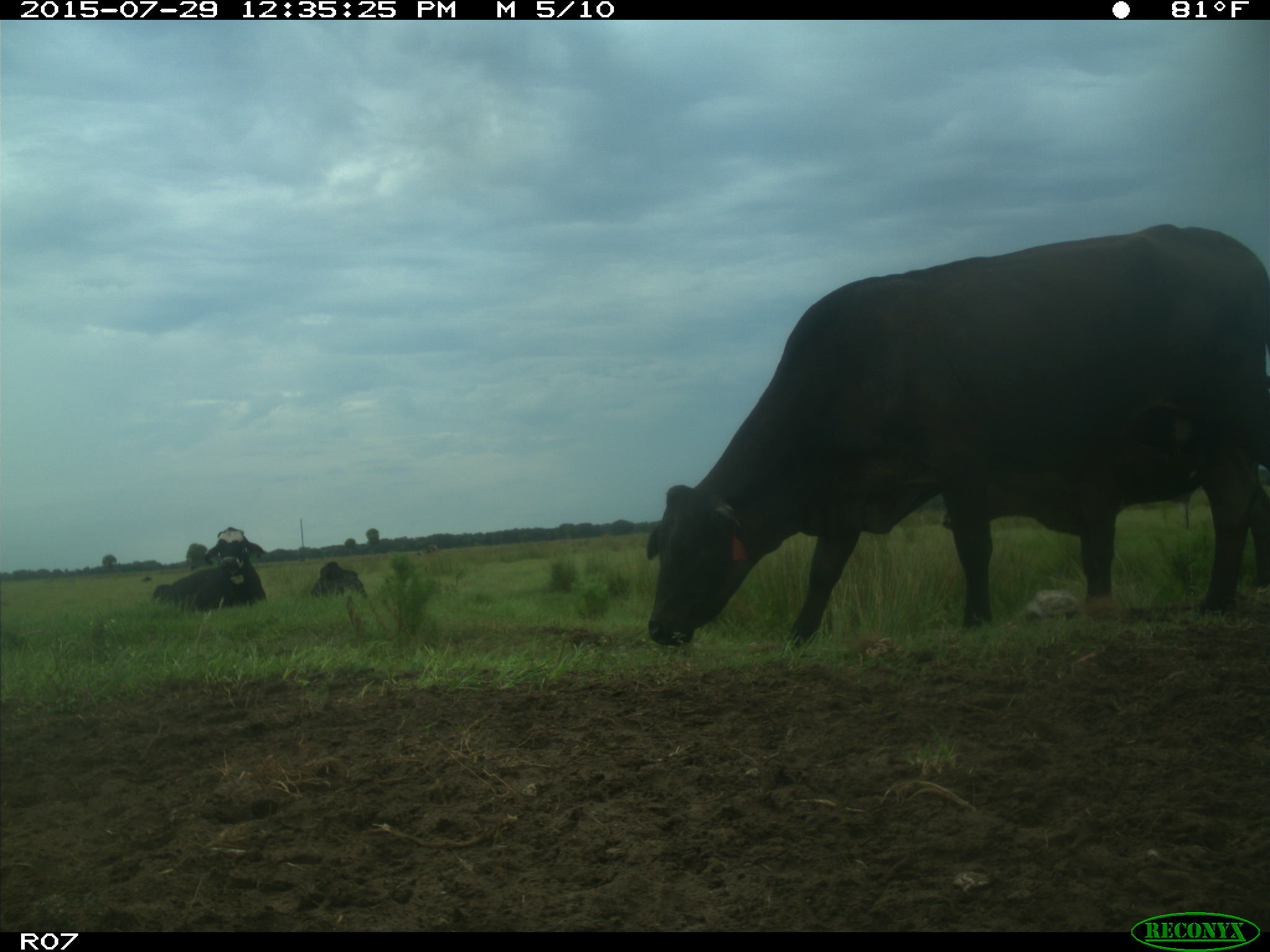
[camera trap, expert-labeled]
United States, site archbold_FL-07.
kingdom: Animalia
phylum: Chordata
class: Mammalia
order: Artiodactyla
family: Bovidae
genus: Bos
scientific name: Bos taurus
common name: domestic cow